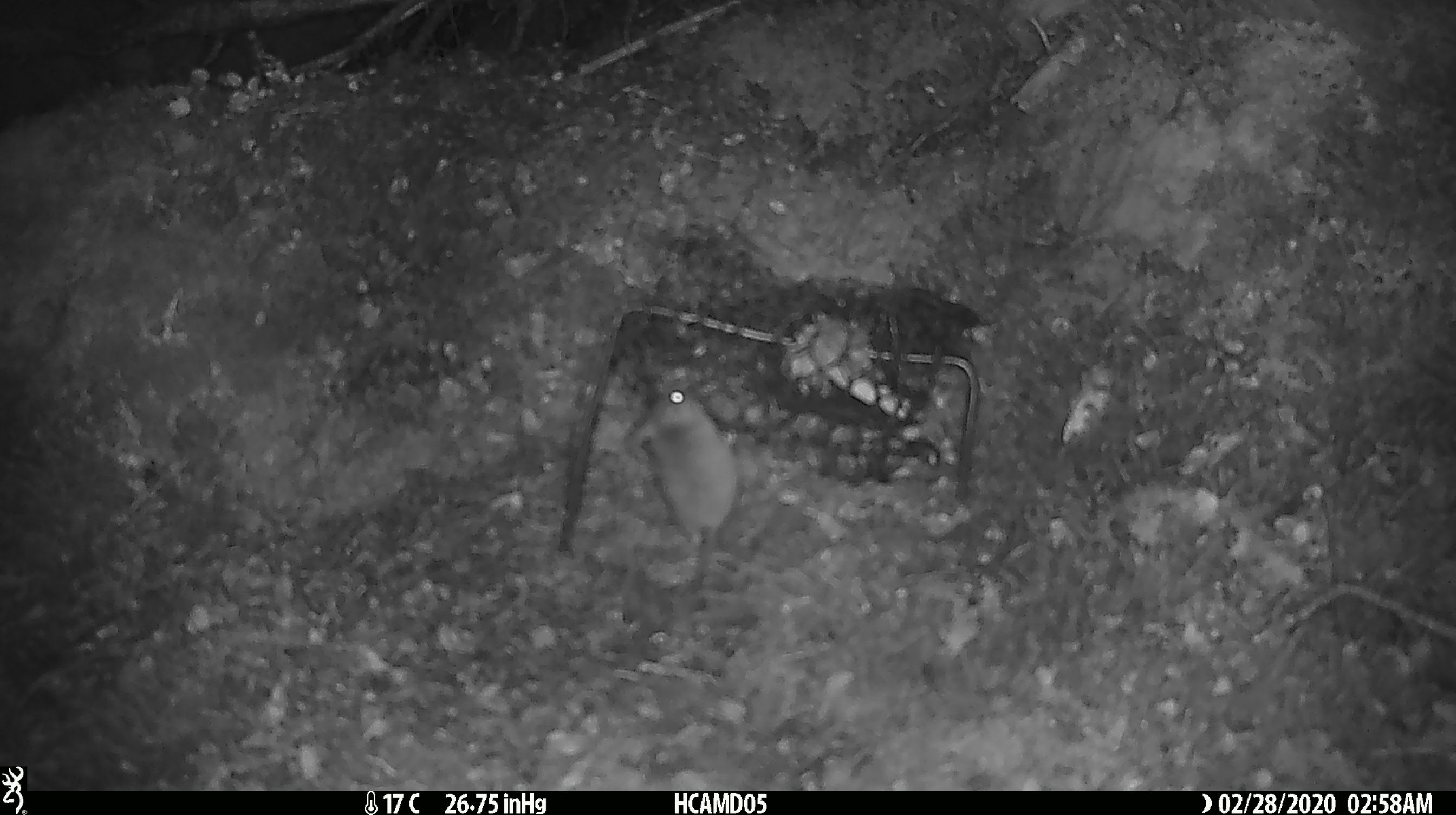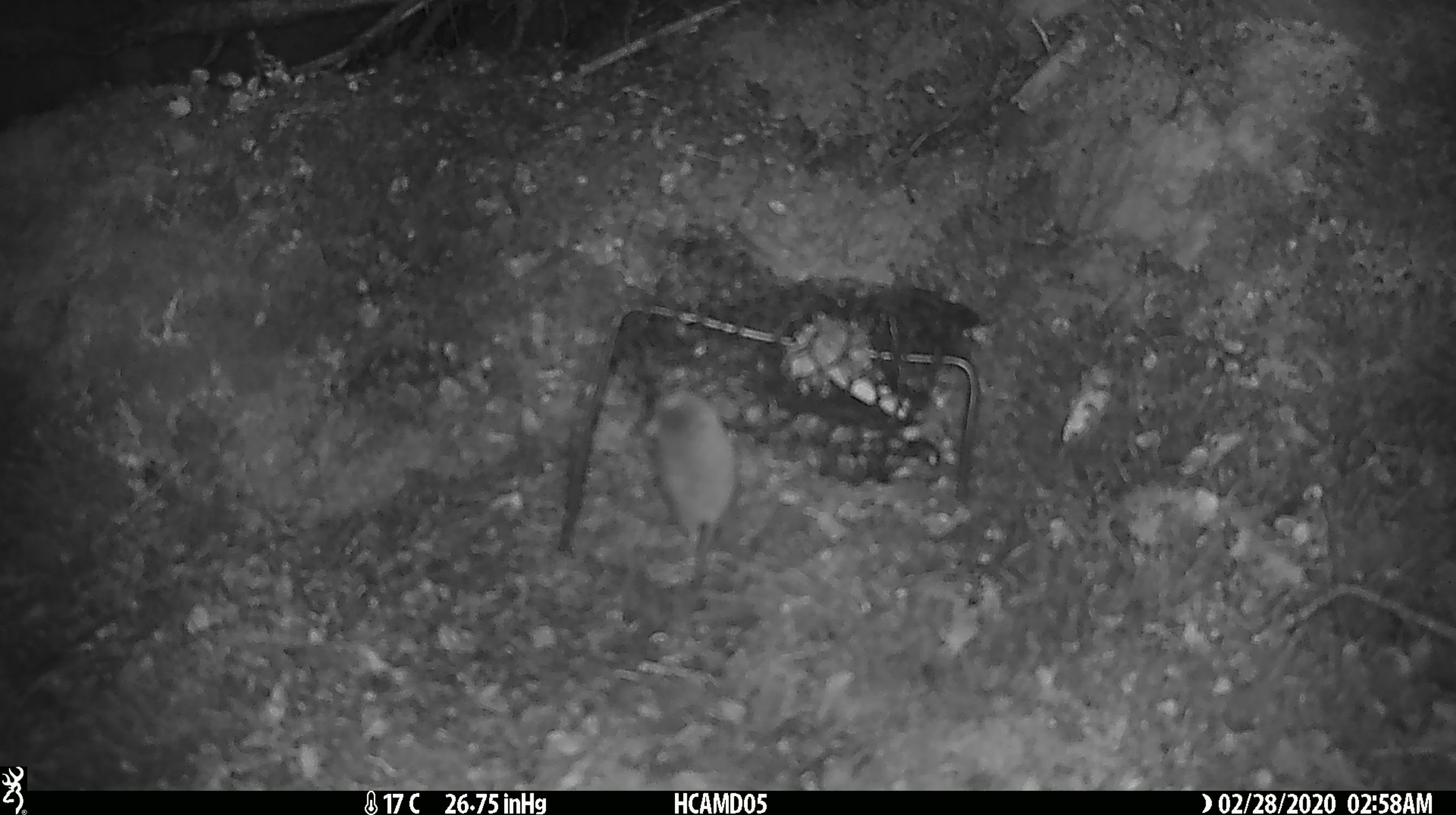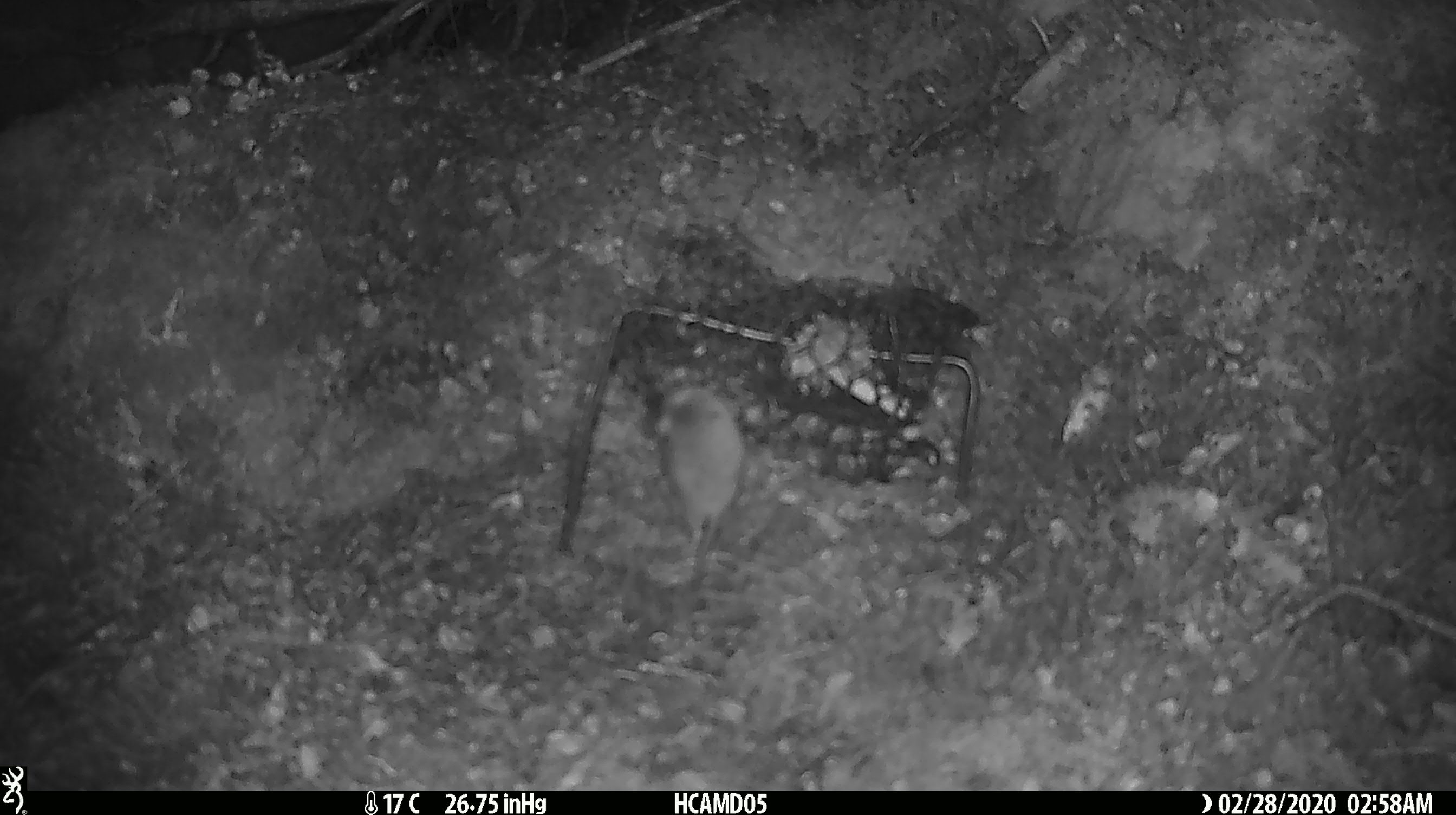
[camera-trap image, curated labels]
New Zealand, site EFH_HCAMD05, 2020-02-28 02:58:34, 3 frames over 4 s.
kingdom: Animalia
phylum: Chordata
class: Mammalia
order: Rodentia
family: Muridae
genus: Mus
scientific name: Mus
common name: mouse